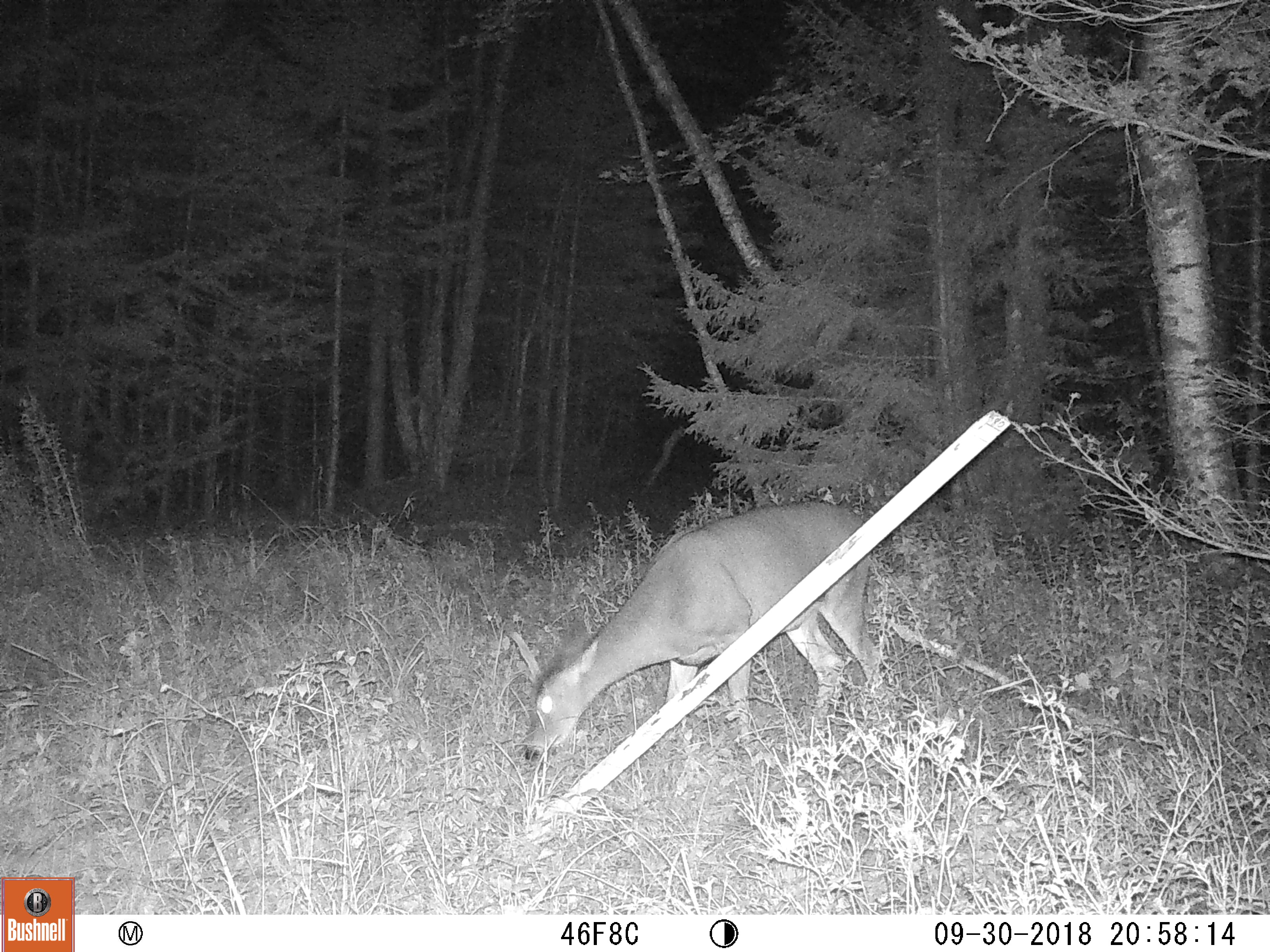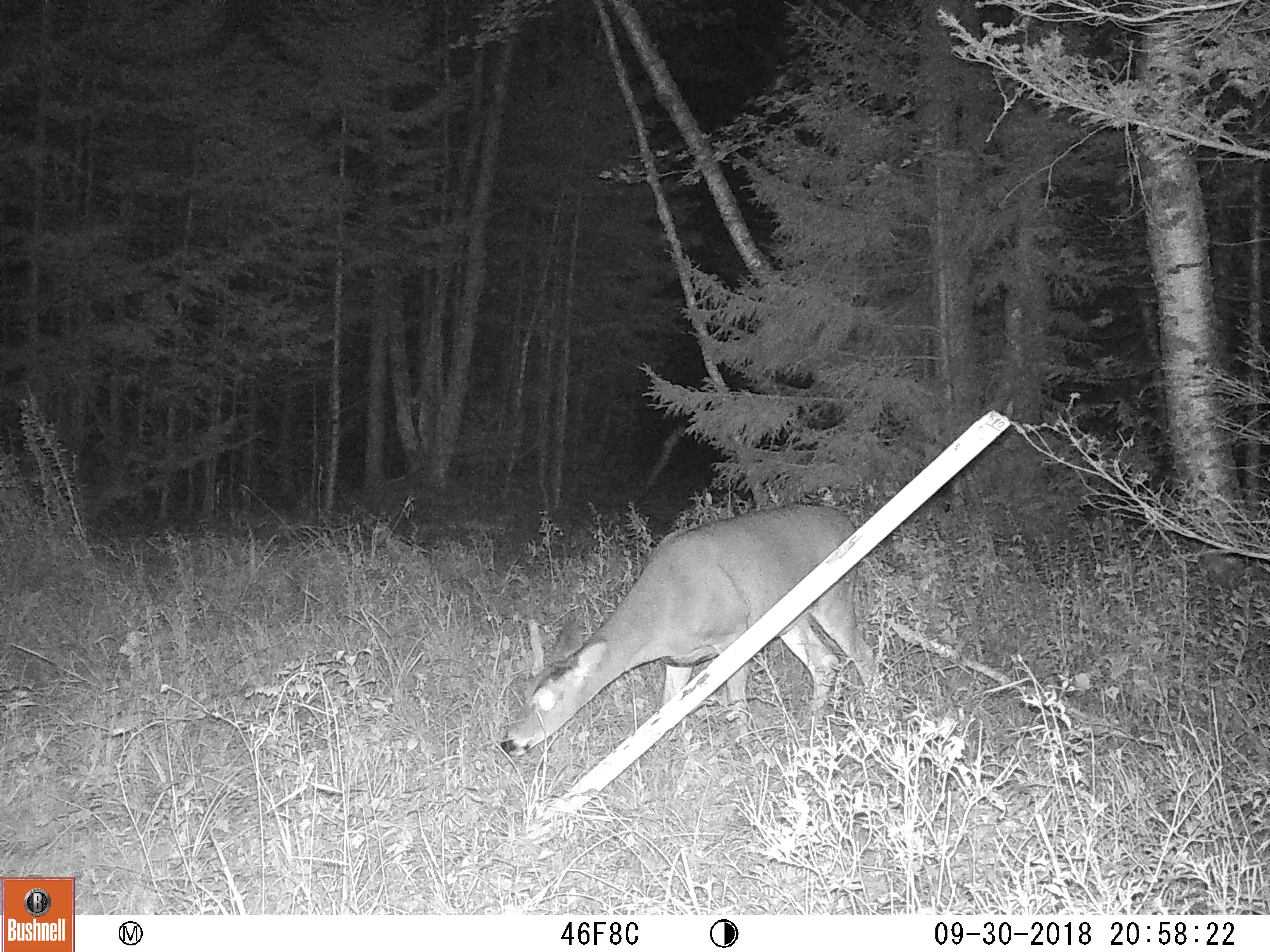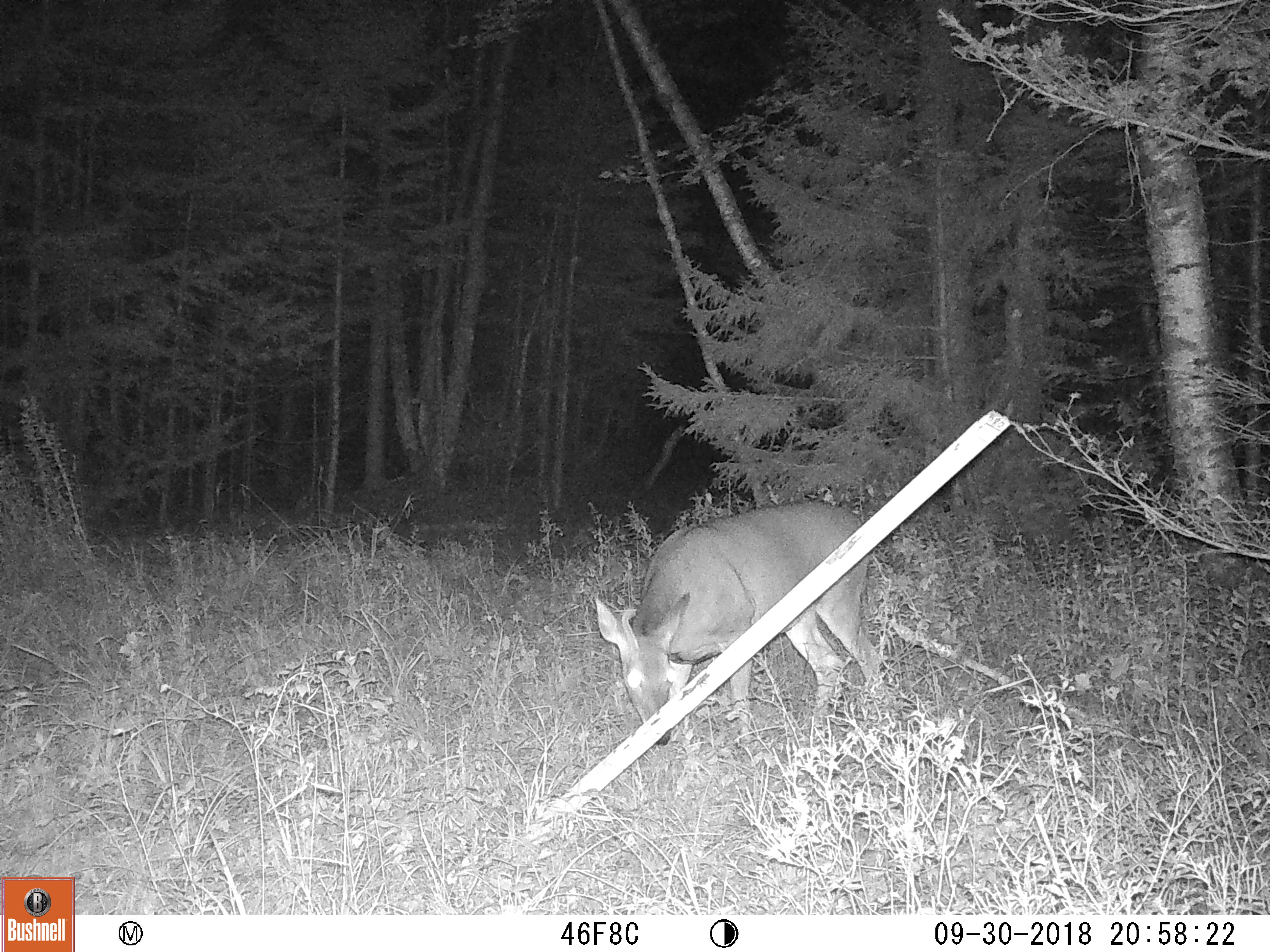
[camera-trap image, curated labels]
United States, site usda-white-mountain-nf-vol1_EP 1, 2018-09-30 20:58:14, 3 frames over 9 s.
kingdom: Animalia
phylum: Chordata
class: Mammalia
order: Artiodactyla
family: Cervidae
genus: Odocoileus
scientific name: Odocoileus virginianus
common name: white-tailed deer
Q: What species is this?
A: White-tailed deer (Odocoileus virginianus).